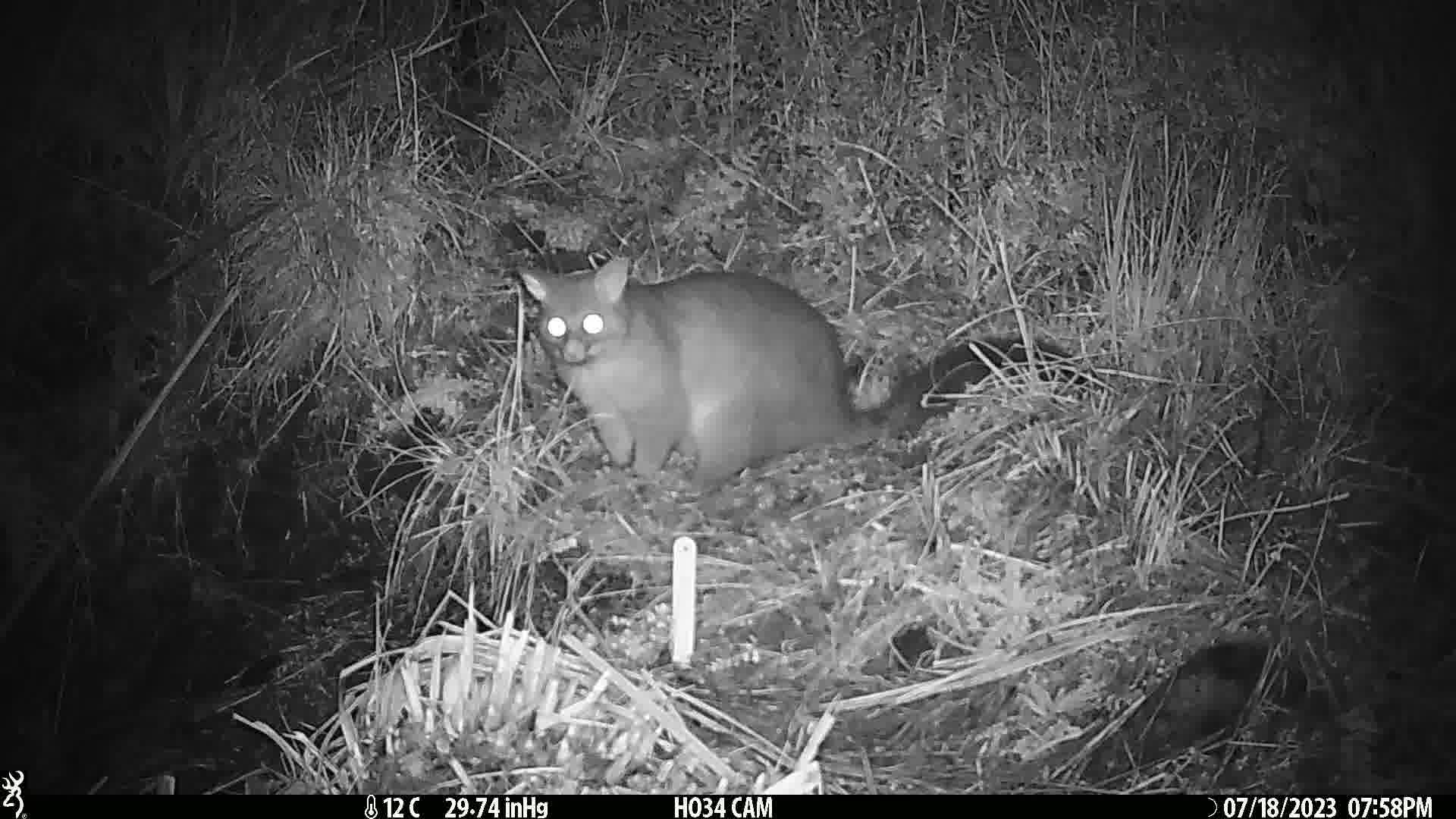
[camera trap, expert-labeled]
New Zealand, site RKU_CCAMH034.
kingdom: Animalia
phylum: Chordata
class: Mammalia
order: Diprotodontia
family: Phalangeridae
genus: Trichosurus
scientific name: Trichosurus vulpecula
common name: common brushtail possum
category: possum